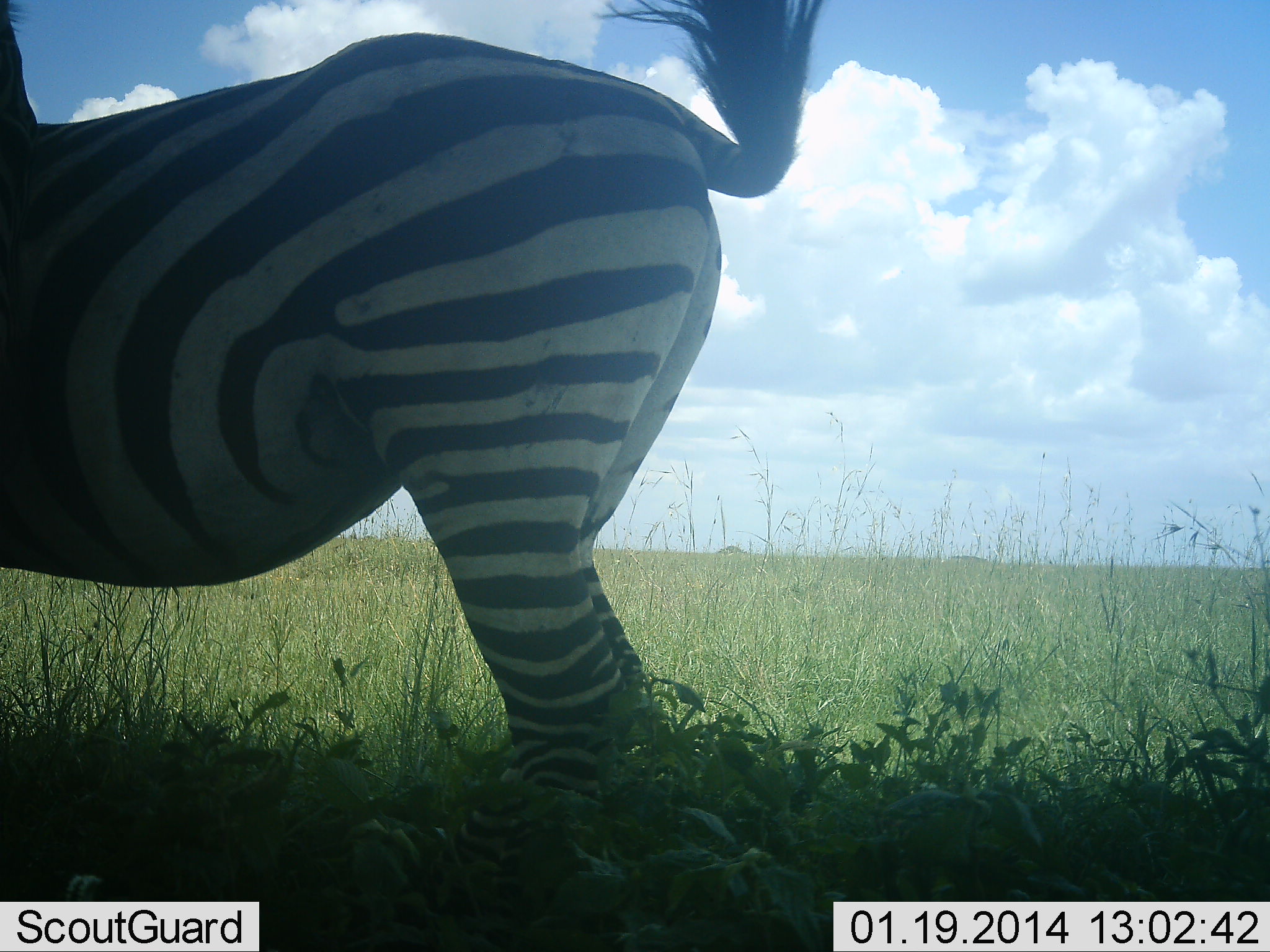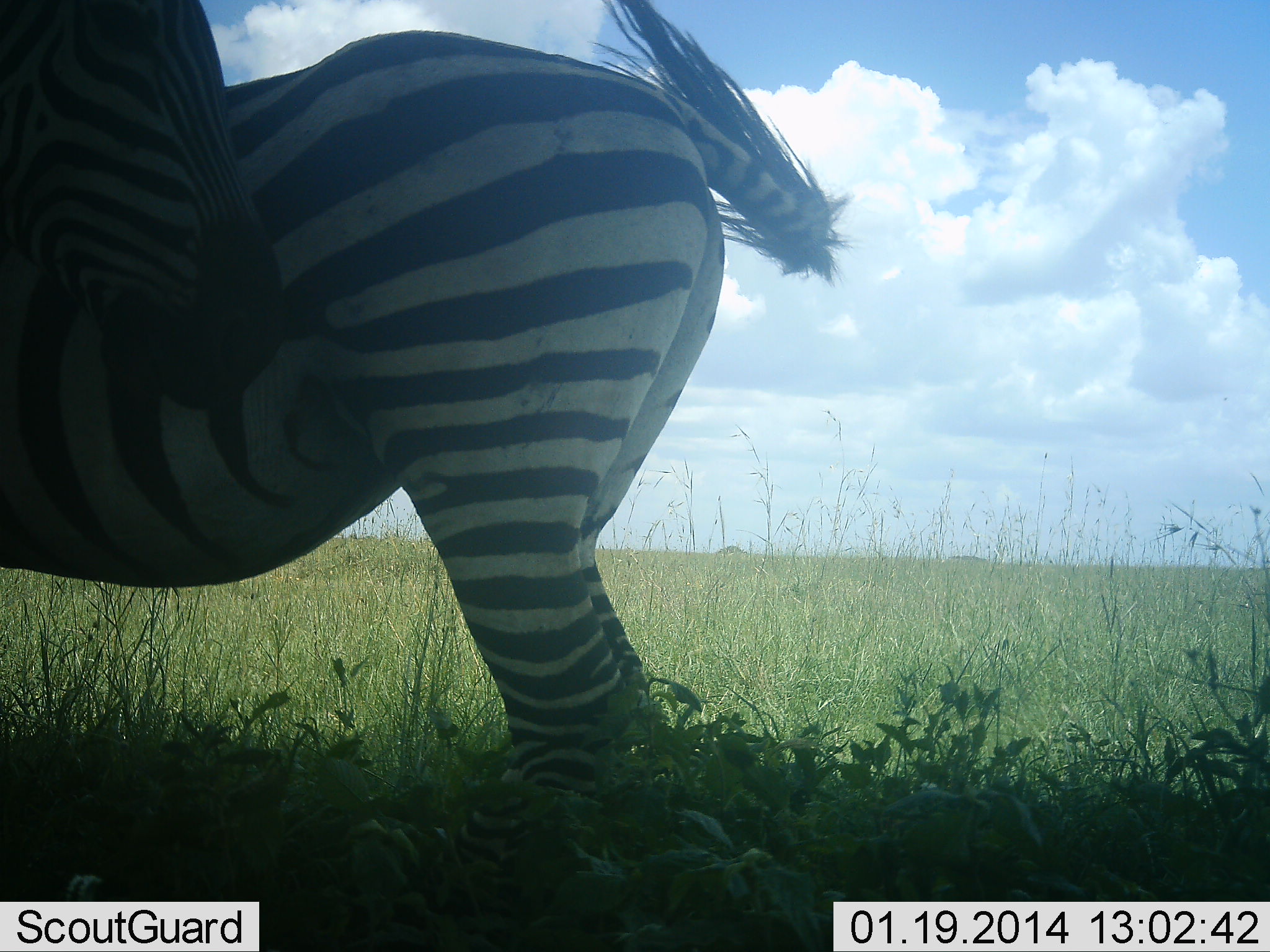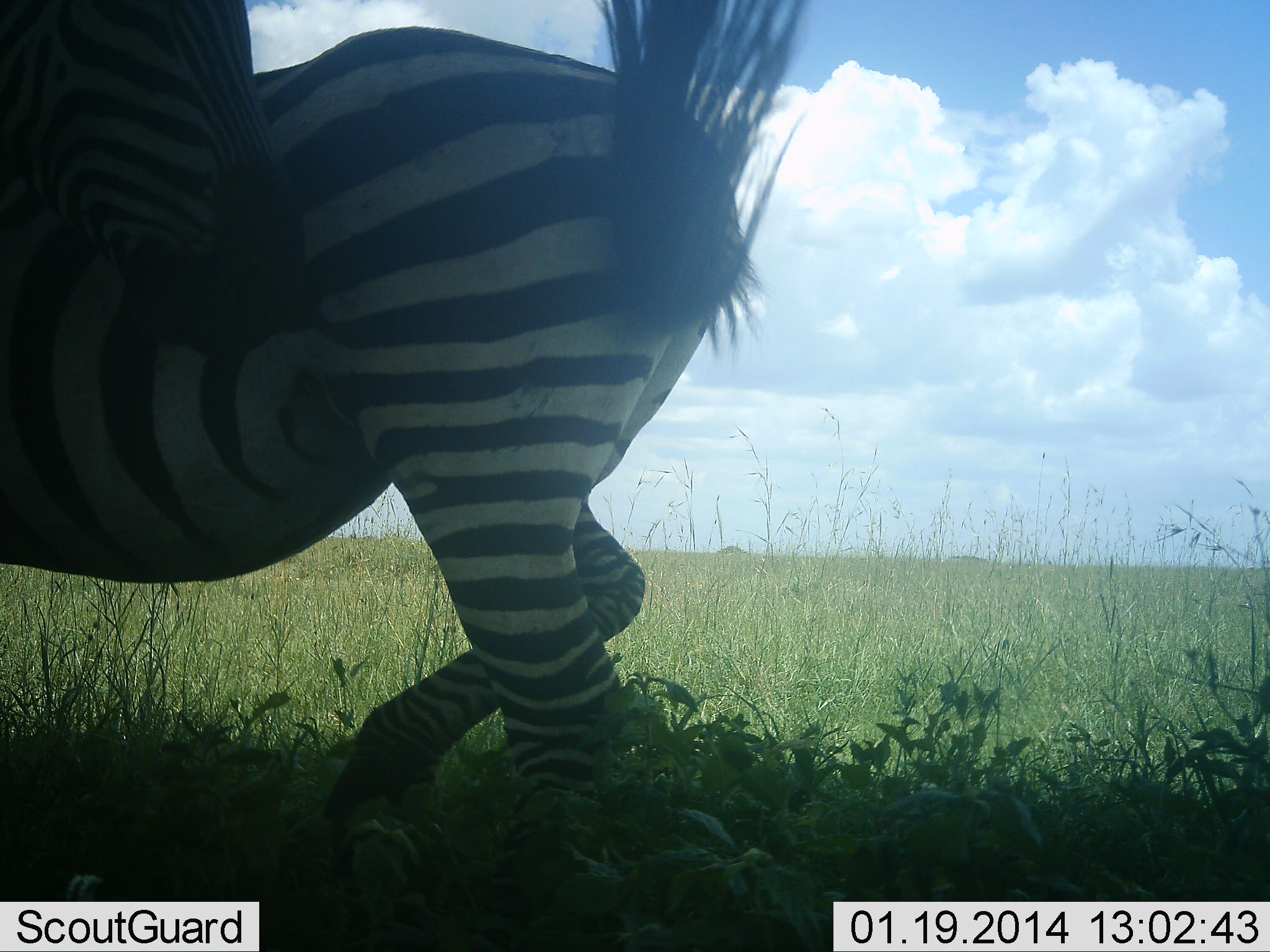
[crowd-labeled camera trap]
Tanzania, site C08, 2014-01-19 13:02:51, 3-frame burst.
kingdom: Animalia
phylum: Chordata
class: Mammalia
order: Perissodactyla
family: Equidae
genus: Equus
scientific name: Equus quagga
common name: plains zebra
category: zebra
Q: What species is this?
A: Zebra (plains zebra) (Equus quagga).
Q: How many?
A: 2.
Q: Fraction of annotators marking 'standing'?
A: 73%.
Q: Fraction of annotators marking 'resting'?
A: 0%.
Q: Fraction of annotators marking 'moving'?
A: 18%.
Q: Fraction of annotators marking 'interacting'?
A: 18%.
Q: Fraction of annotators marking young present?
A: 0%.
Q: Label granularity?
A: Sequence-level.